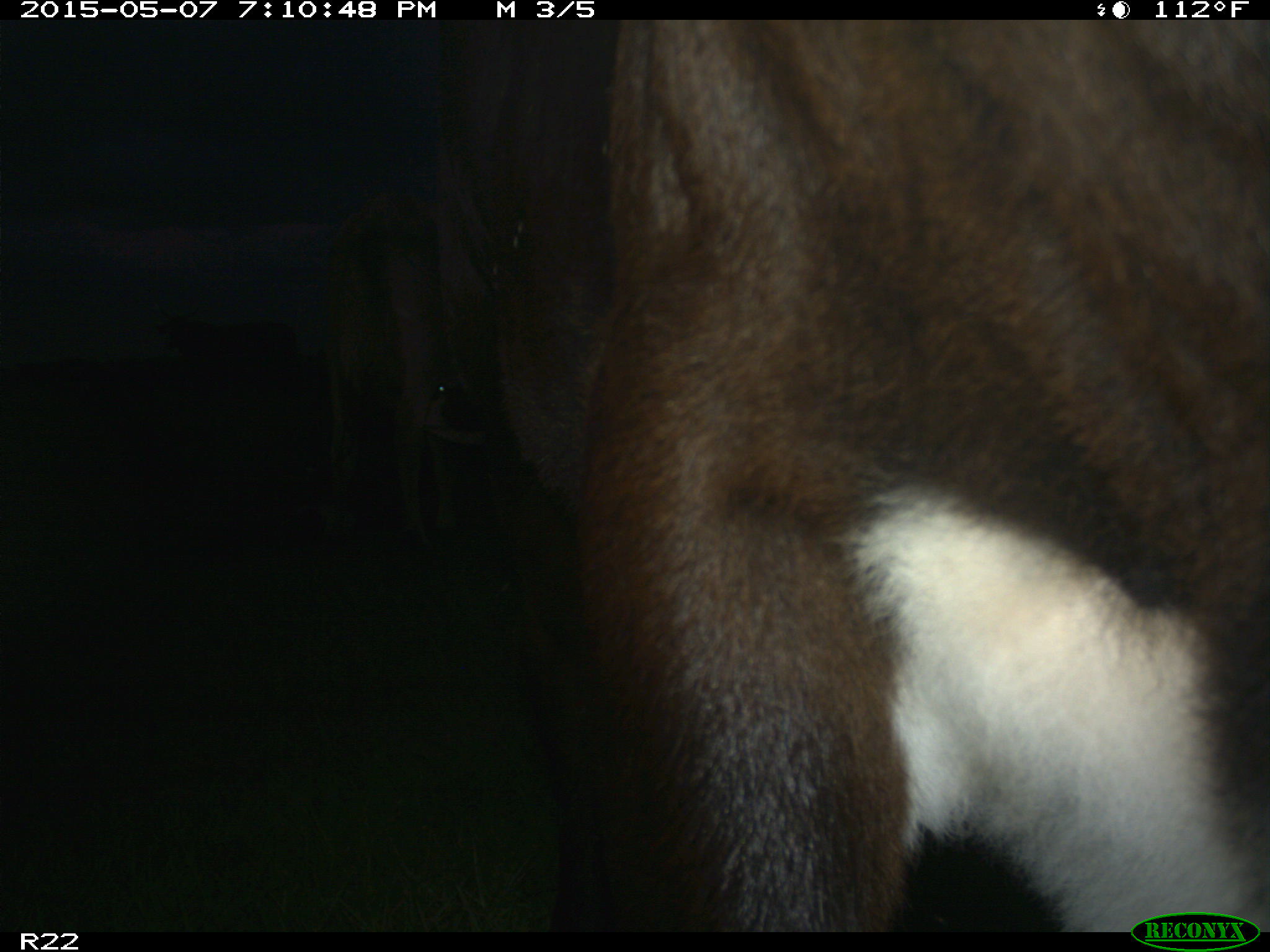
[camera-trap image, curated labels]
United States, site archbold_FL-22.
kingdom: Animalia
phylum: Chordata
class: Mammalia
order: Artiodactyla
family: Bovidae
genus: Bos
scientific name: Bos taurus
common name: domestic cow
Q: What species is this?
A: Bos taurus (domestic cow).